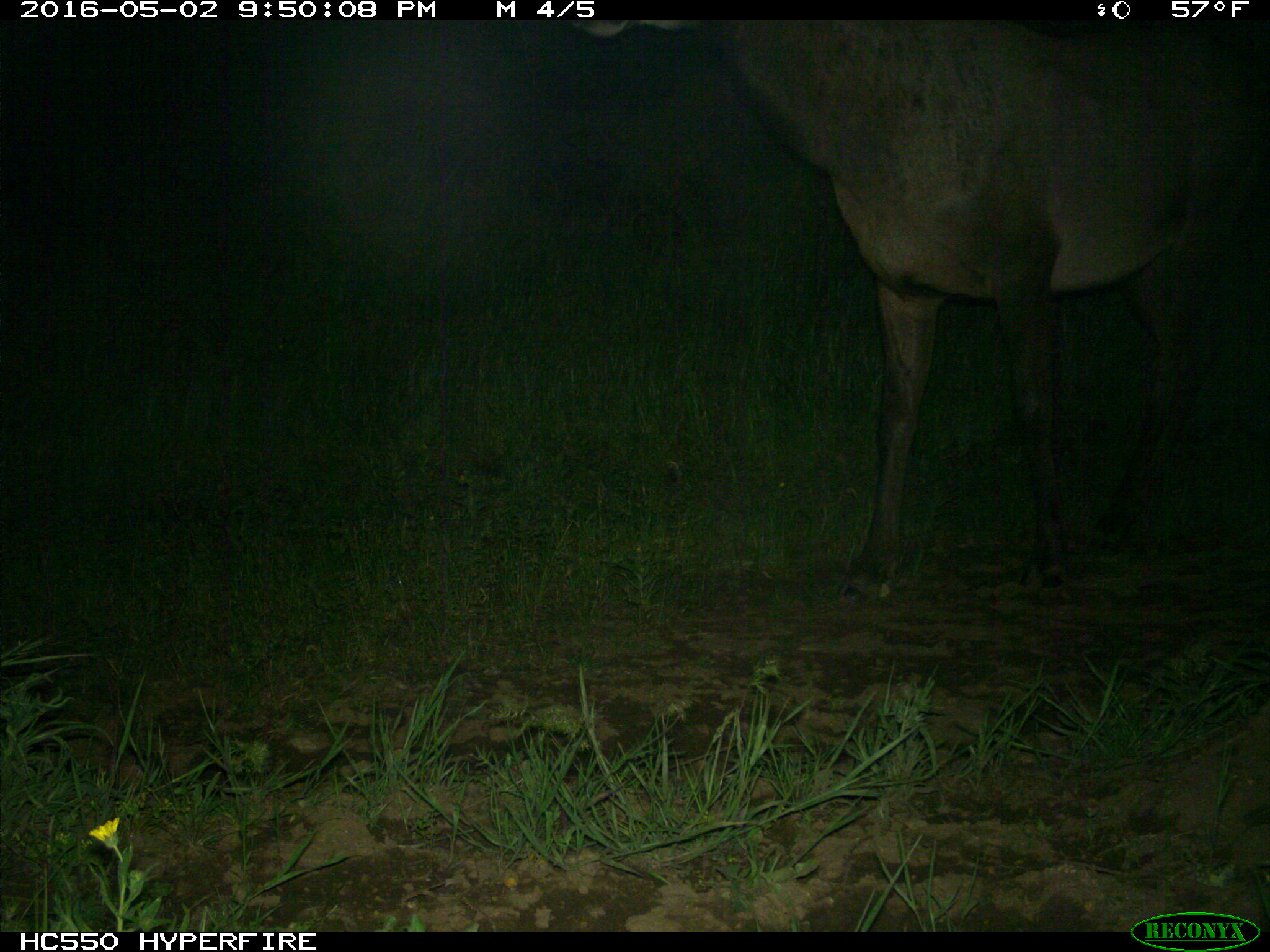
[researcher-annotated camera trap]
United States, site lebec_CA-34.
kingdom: Animalia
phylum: Chordata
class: Mammalia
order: Artiodactyla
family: Cervidae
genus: Cervus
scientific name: Cervus canadensis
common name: elk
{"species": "Cervus canadensis (elk)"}